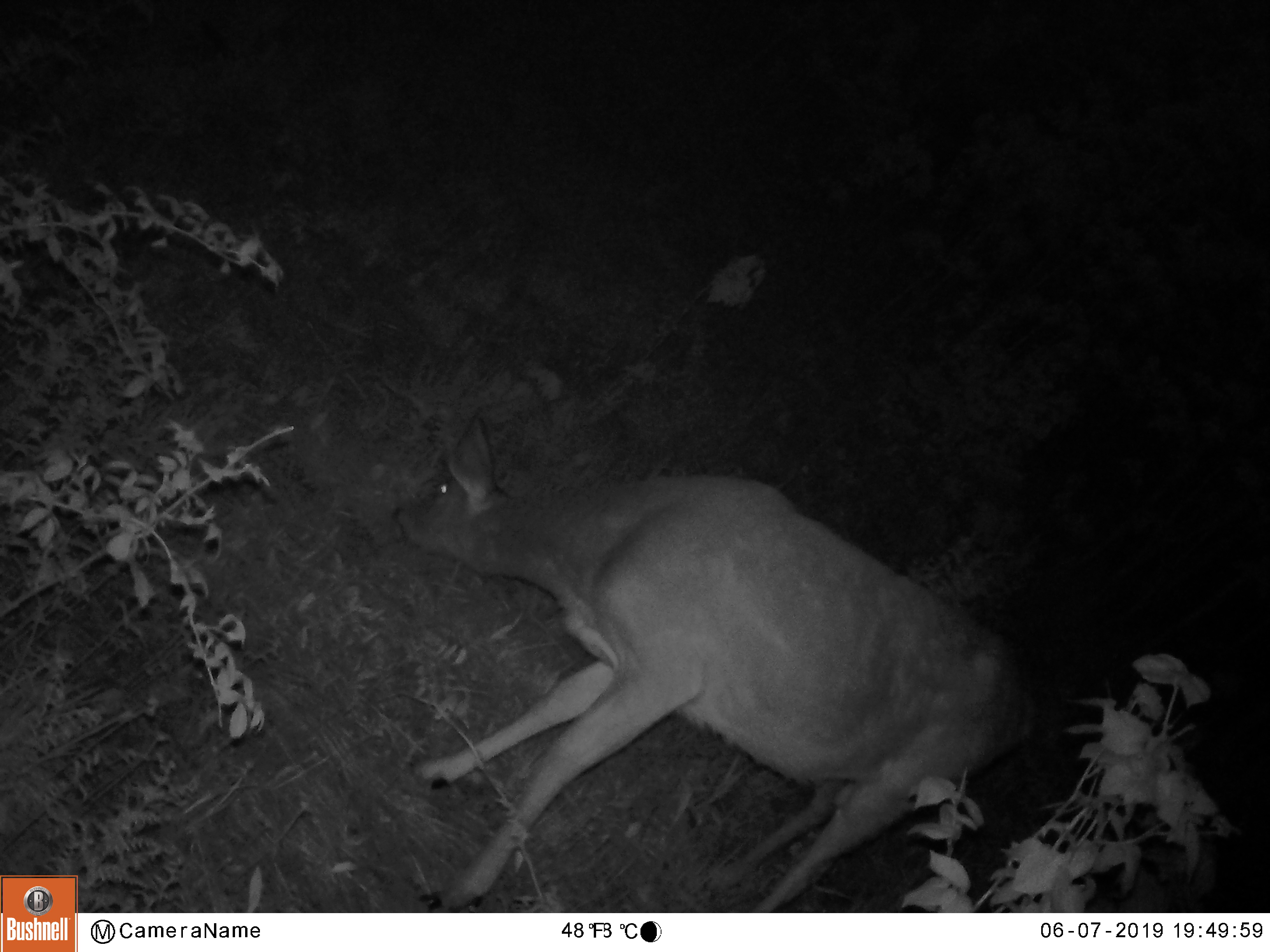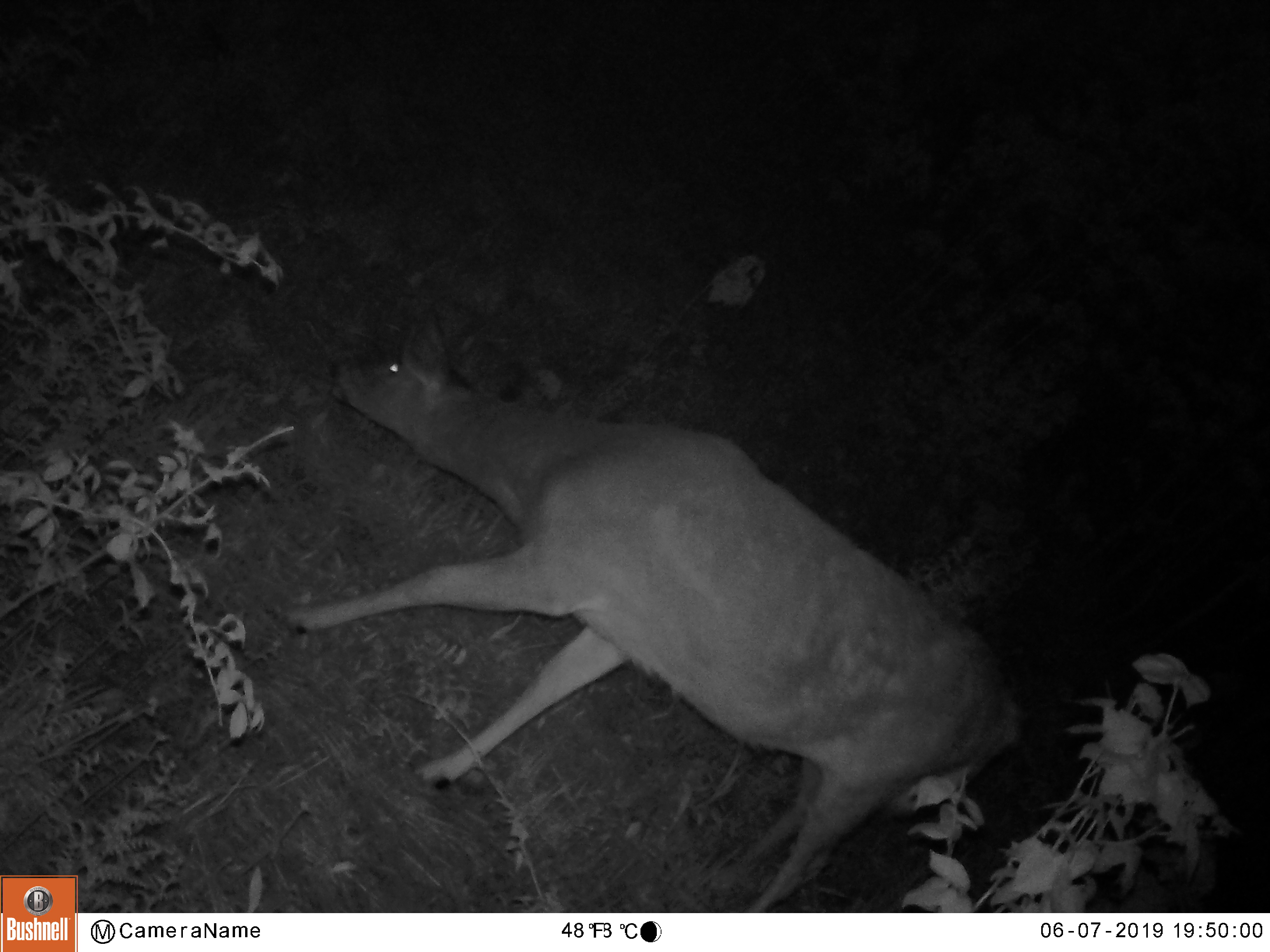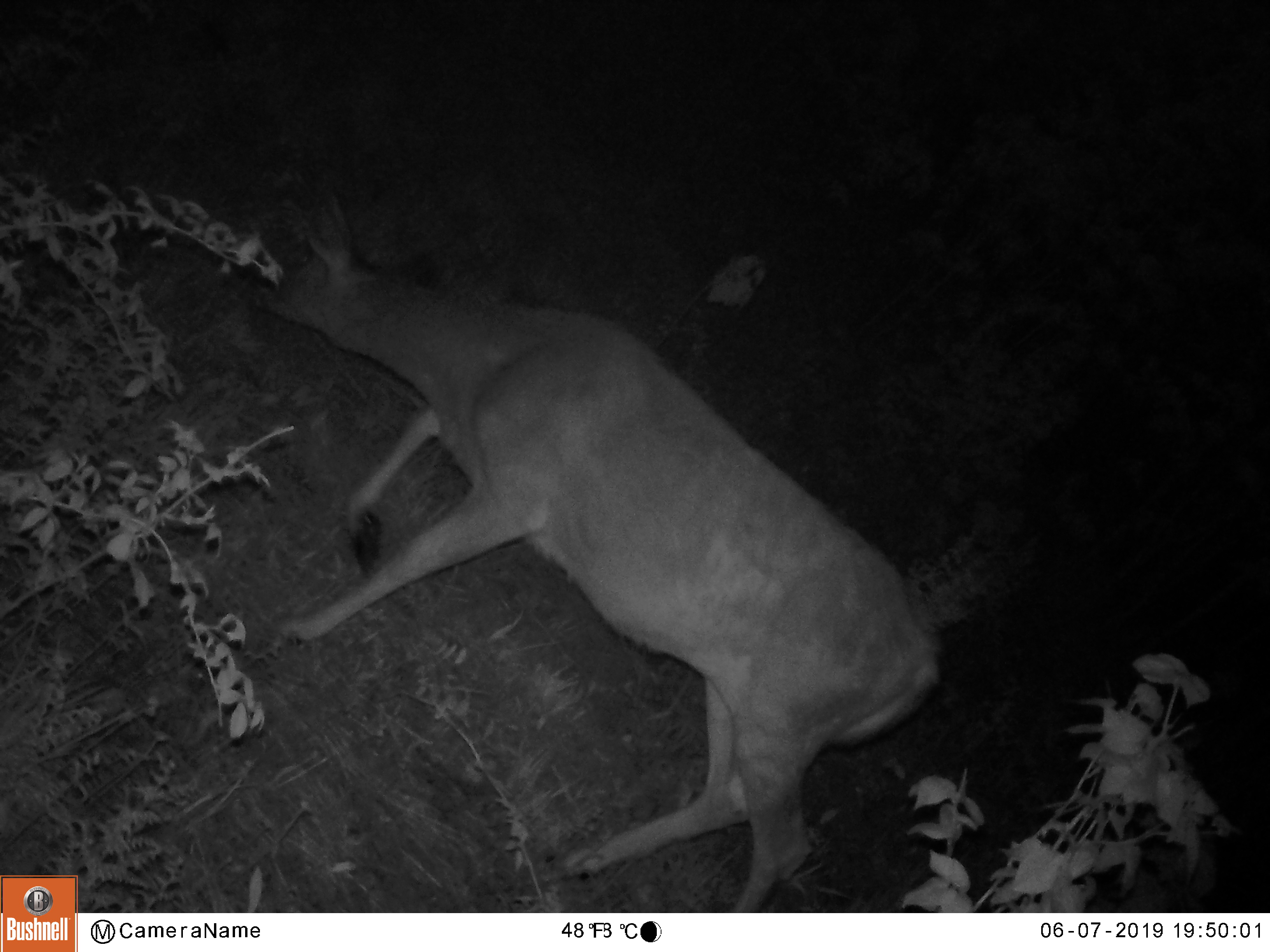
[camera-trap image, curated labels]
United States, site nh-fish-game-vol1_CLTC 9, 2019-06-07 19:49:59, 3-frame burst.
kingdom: Animalia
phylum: Chordata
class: Mammalia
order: Artiodactyla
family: Cervidae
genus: Odocoileus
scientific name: Odocoileus virginianus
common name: white-tailed deer